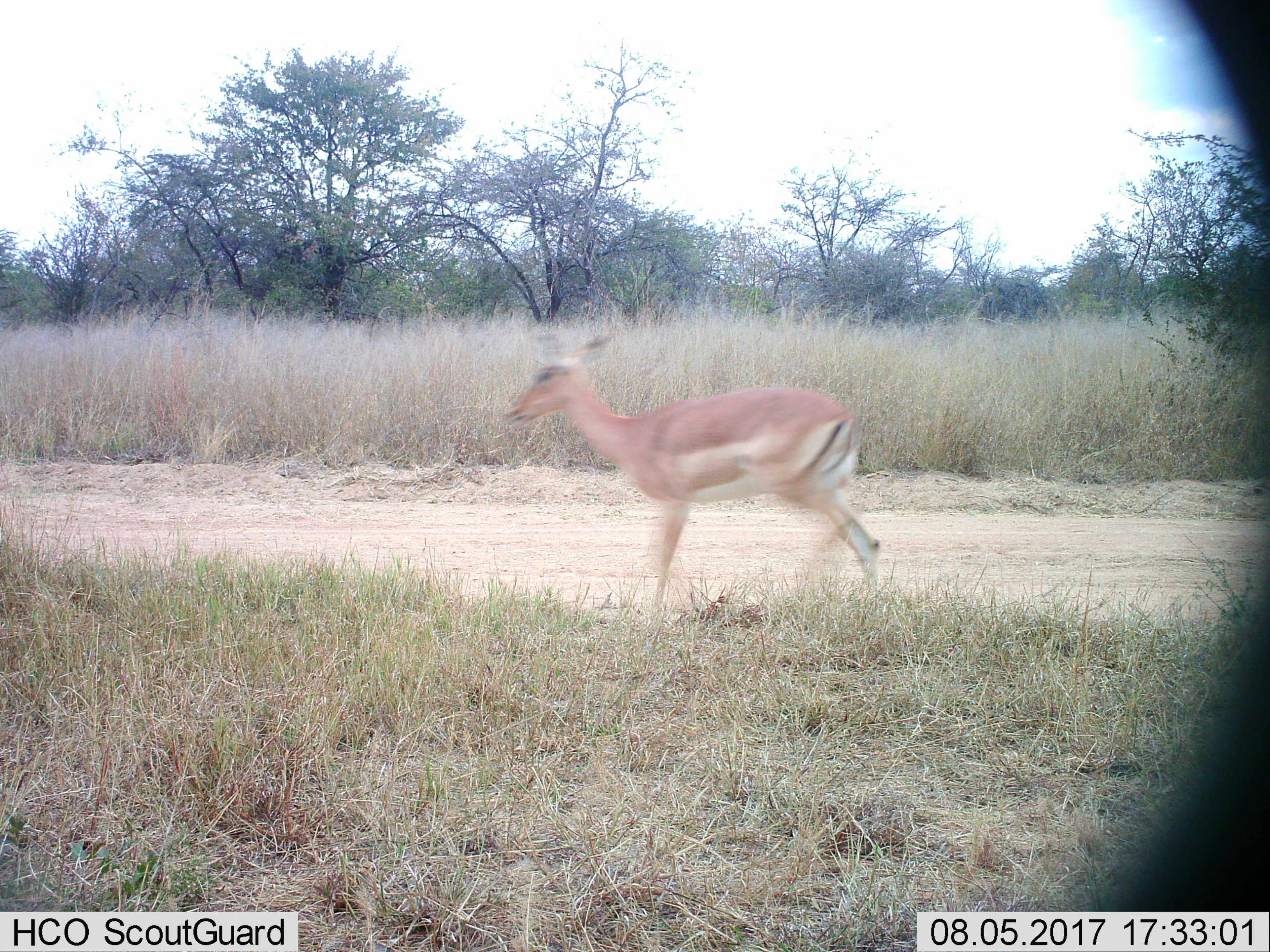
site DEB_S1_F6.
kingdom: Animalia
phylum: Chordata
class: Mammalia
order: Artiodactyla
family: Bovidae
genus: Aepyceros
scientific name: Aepyceros melampus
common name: impala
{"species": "impala (Aepyceros melampus)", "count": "1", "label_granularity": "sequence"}